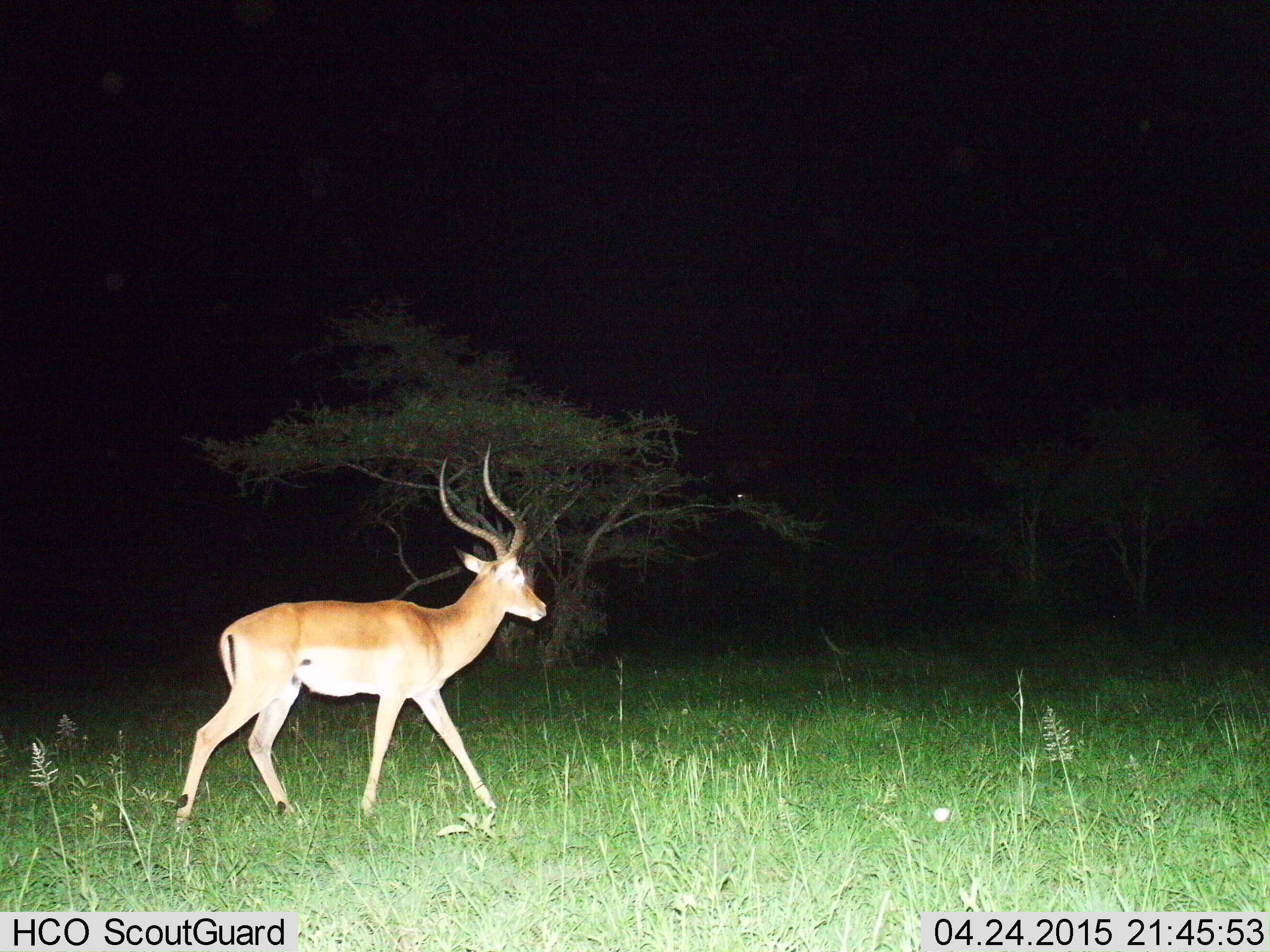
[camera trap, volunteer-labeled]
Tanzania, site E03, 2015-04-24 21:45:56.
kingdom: Animalia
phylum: Chordata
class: Mammalia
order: Artiodactyla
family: Bovidae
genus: Aepyceros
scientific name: Aepyceros melampus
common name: impala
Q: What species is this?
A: Impala (Aepyceros melampus).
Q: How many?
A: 1.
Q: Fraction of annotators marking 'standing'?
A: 10%.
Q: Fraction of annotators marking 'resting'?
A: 0%.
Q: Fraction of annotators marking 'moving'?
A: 90%.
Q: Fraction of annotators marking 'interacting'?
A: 0%.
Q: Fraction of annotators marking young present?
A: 0%.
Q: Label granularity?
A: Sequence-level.